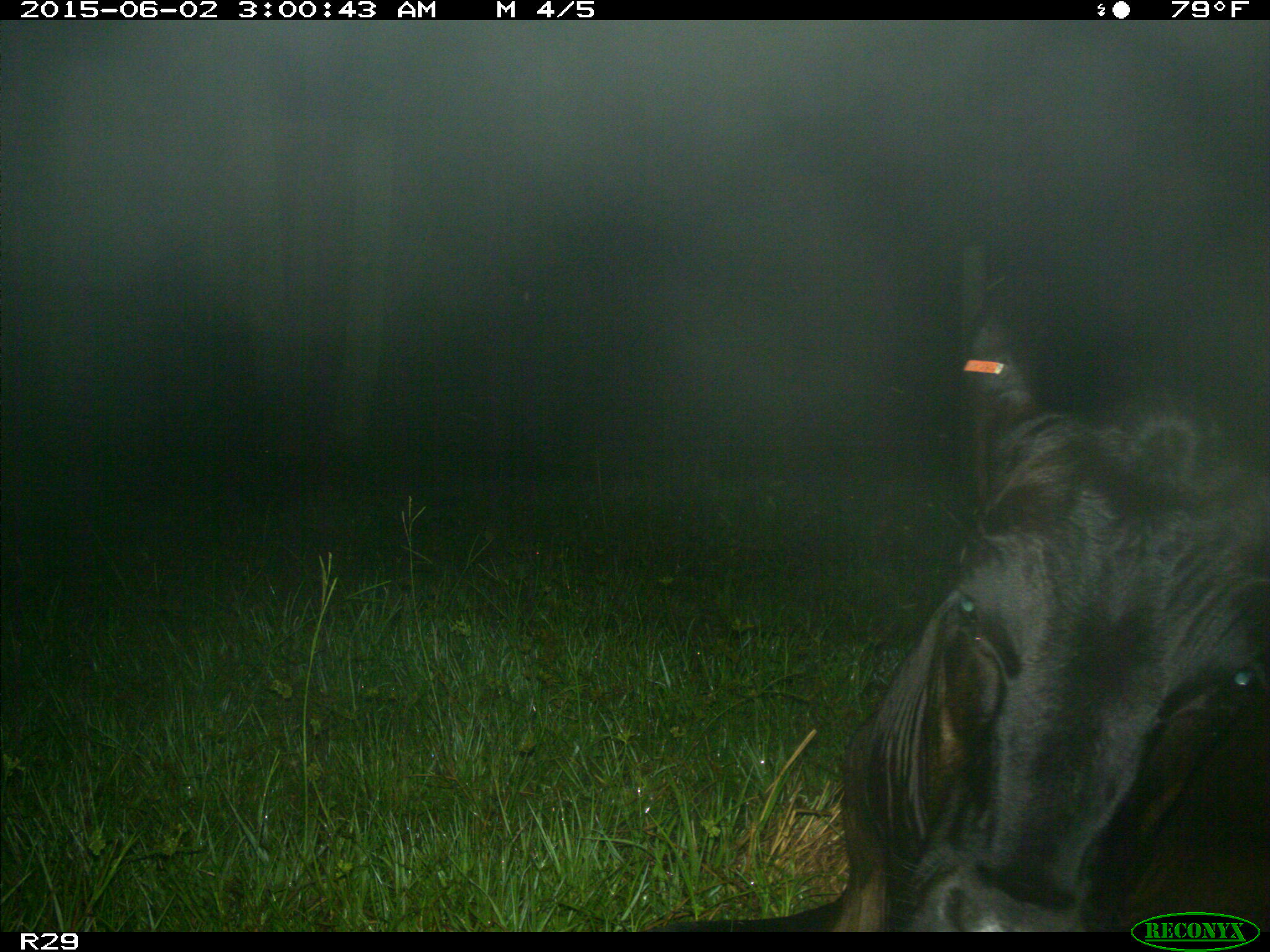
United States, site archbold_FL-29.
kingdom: Animalia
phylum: Chordata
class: Mammalia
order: Artiodactyla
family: Bovidae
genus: Bos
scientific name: Bos taurus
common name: domestic cow